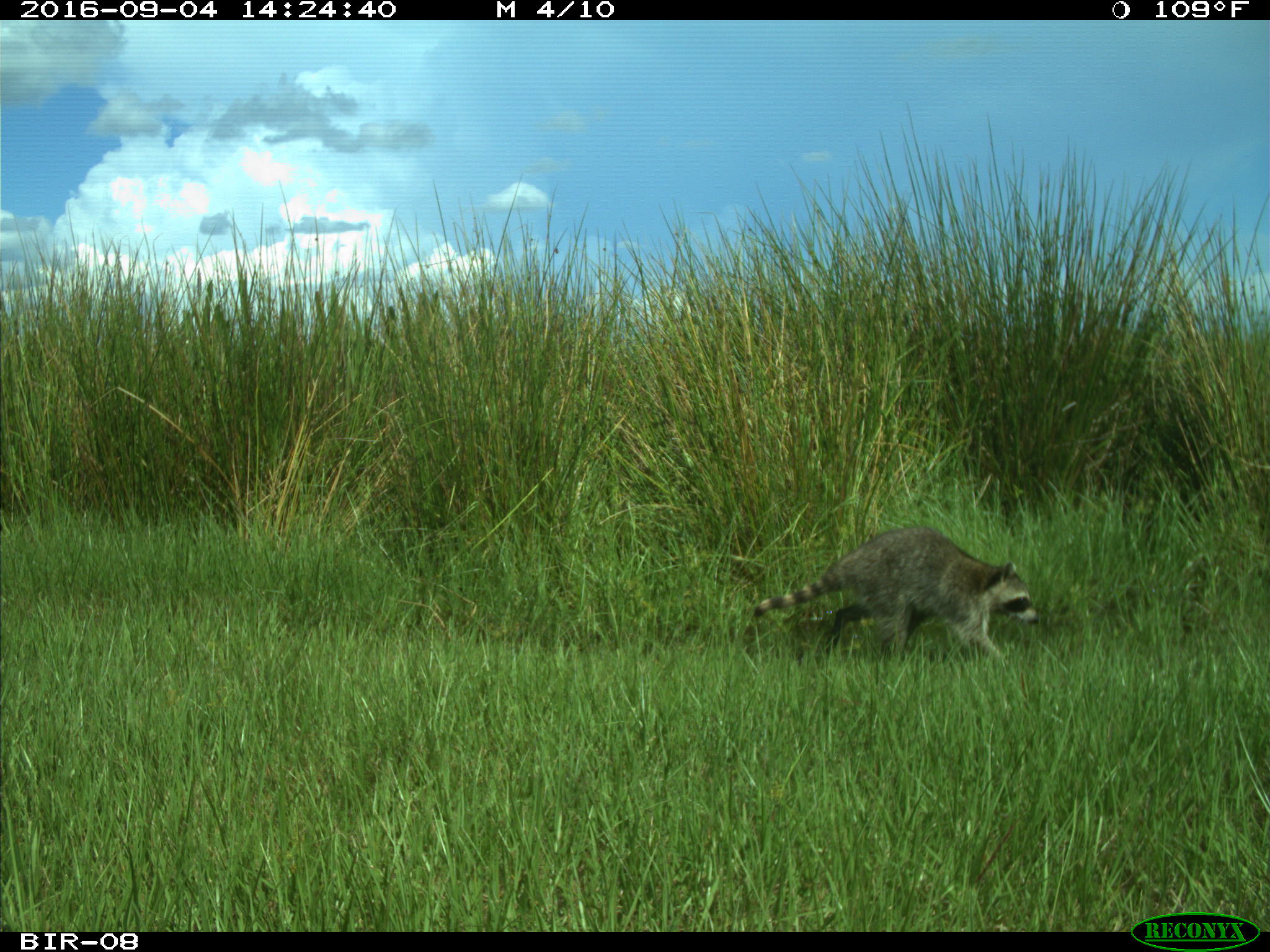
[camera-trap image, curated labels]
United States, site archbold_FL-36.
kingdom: Animalia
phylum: Chordata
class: Mammalia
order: Carnivora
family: Procyonidae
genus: Procyon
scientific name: Procyon lotor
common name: common raccoon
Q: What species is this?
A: Procyon lotor (common raccoon).